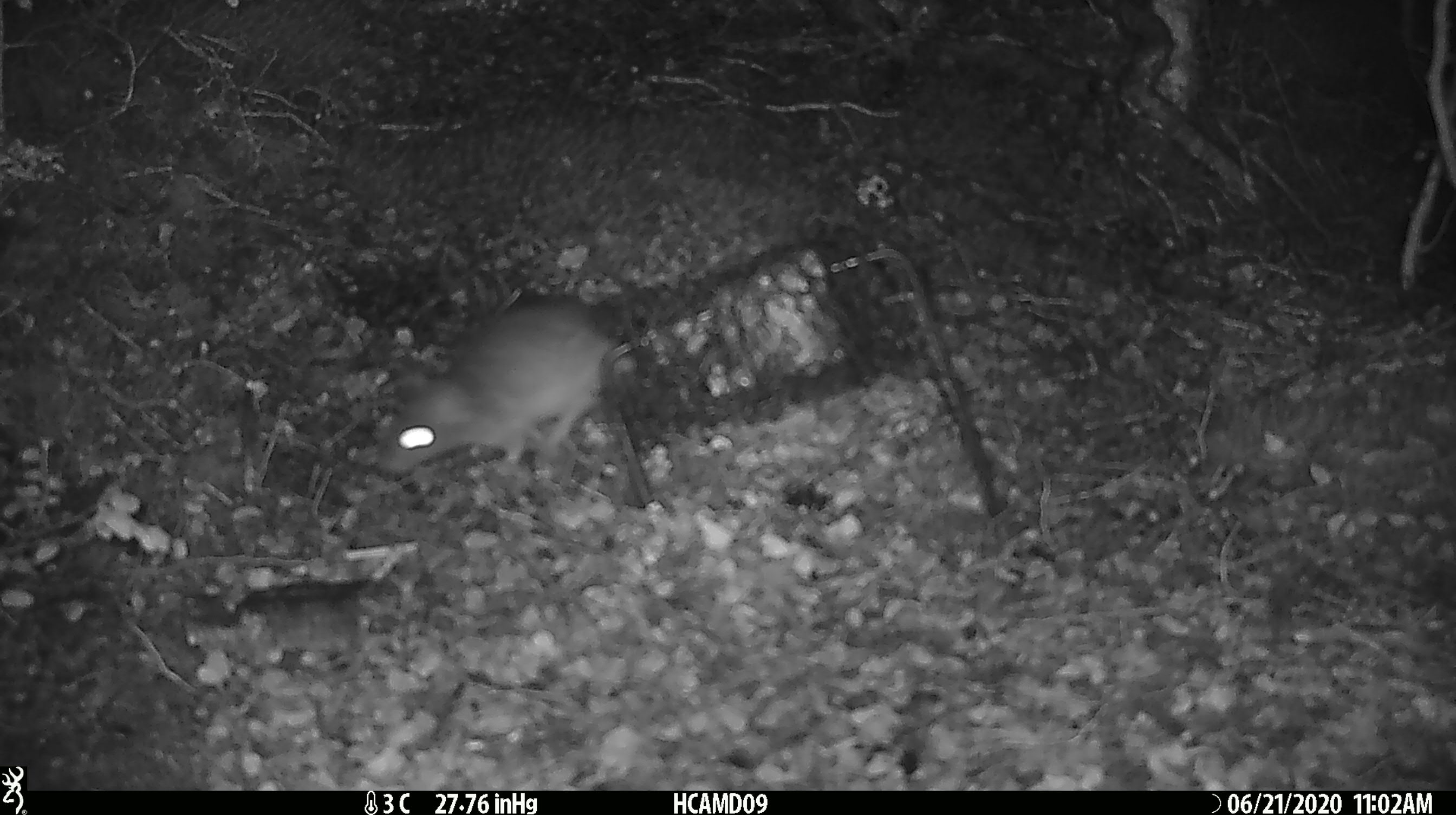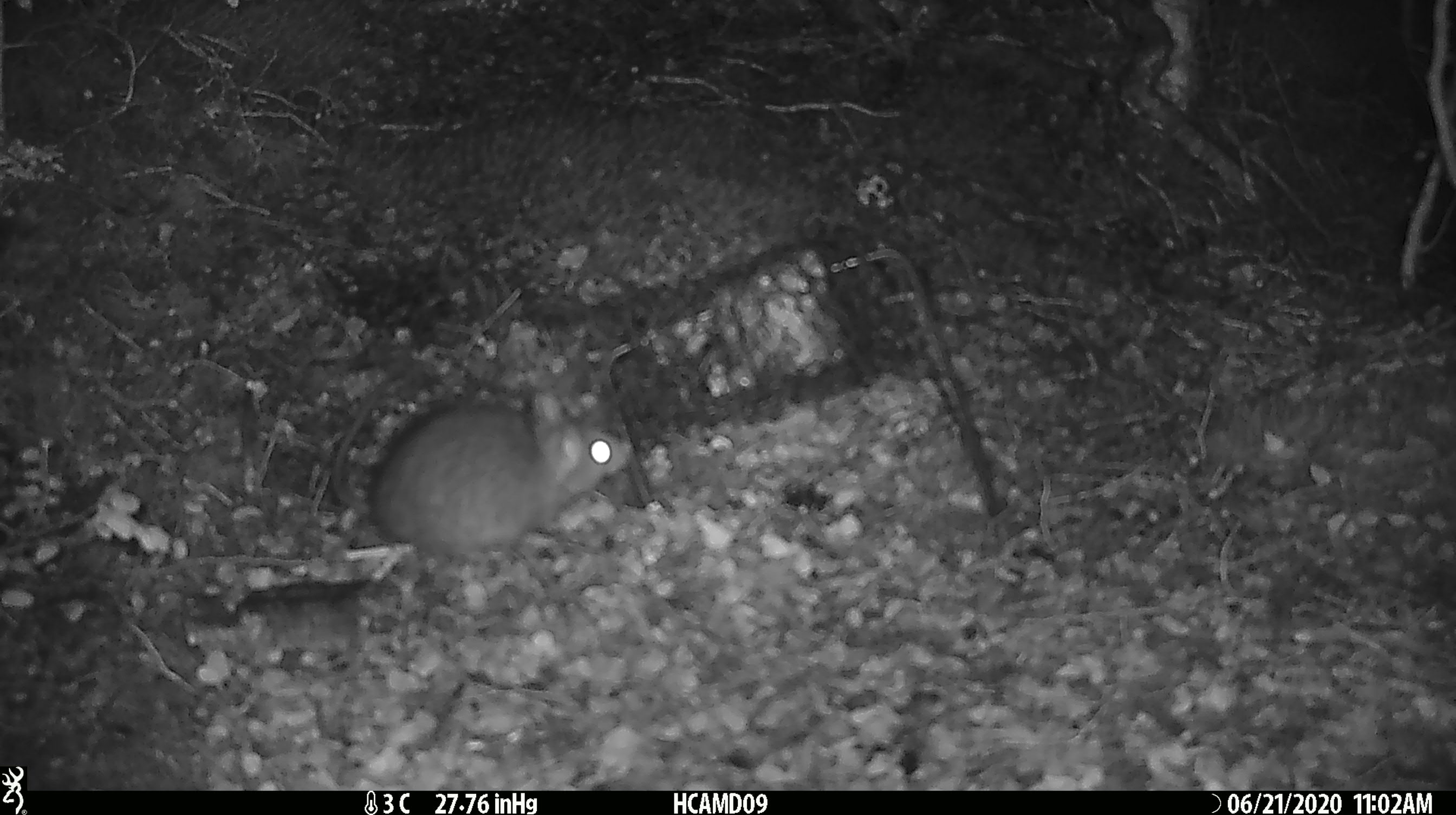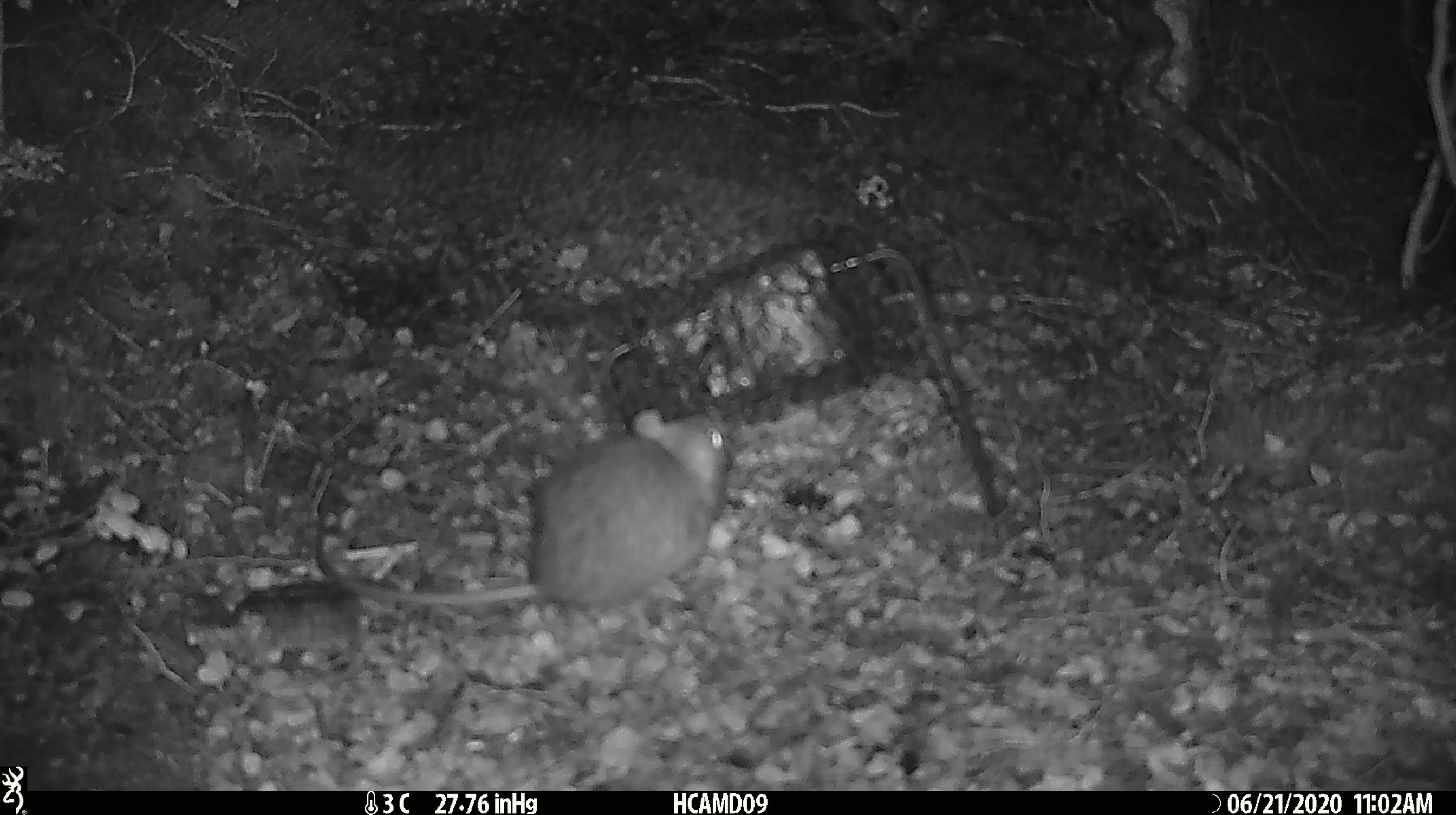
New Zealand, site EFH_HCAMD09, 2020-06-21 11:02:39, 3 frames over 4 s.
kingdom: Animalia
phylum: Chordata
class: Mammalia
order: Rodentia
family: Muridae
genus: Rattus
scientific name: Rattus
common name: rat